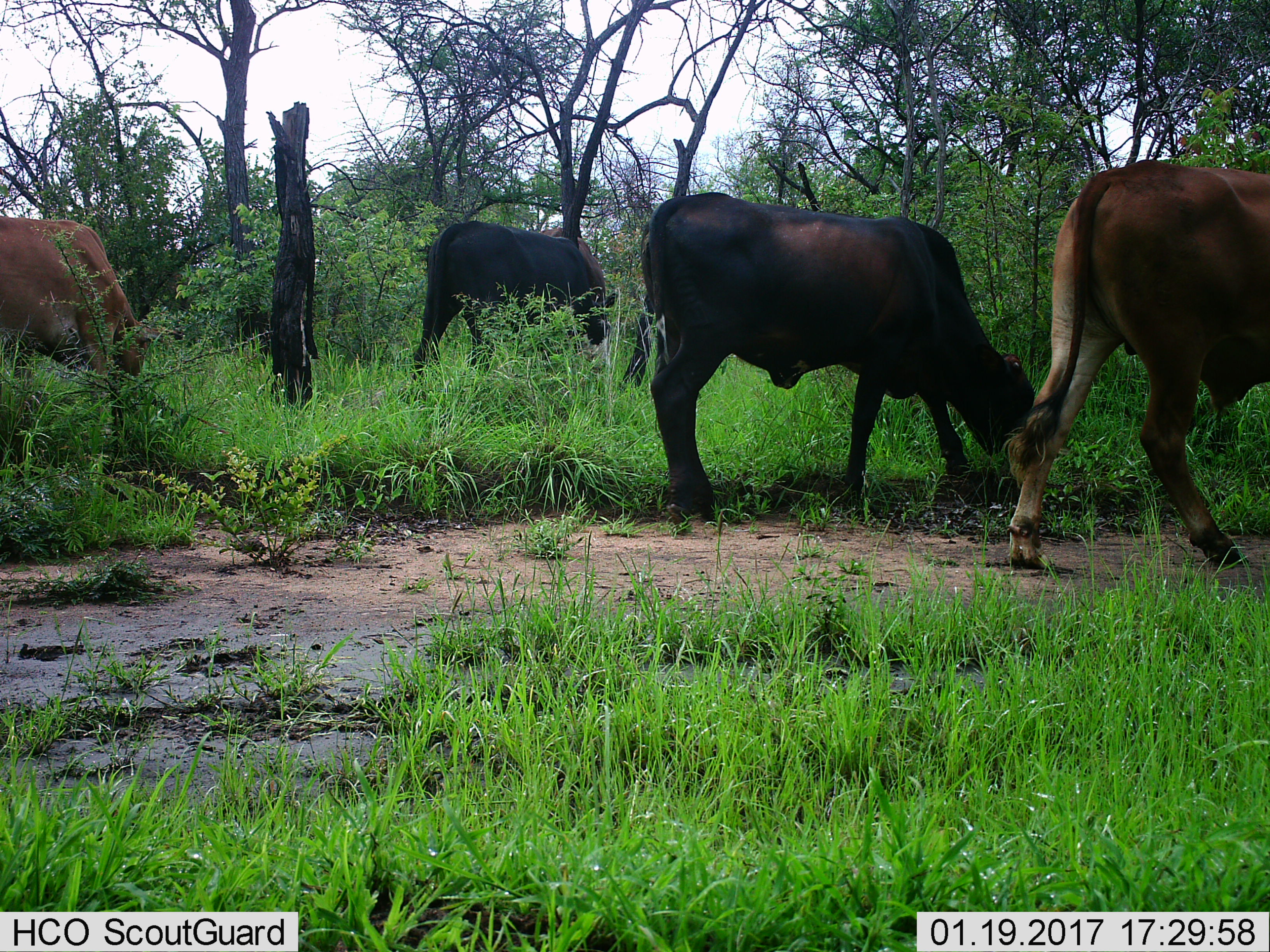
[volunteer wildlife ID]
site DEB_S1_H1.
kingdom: Animalia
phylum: Chordata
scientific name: Vertebrata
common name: domestic animal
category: domesticanimal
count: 4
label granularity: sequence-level